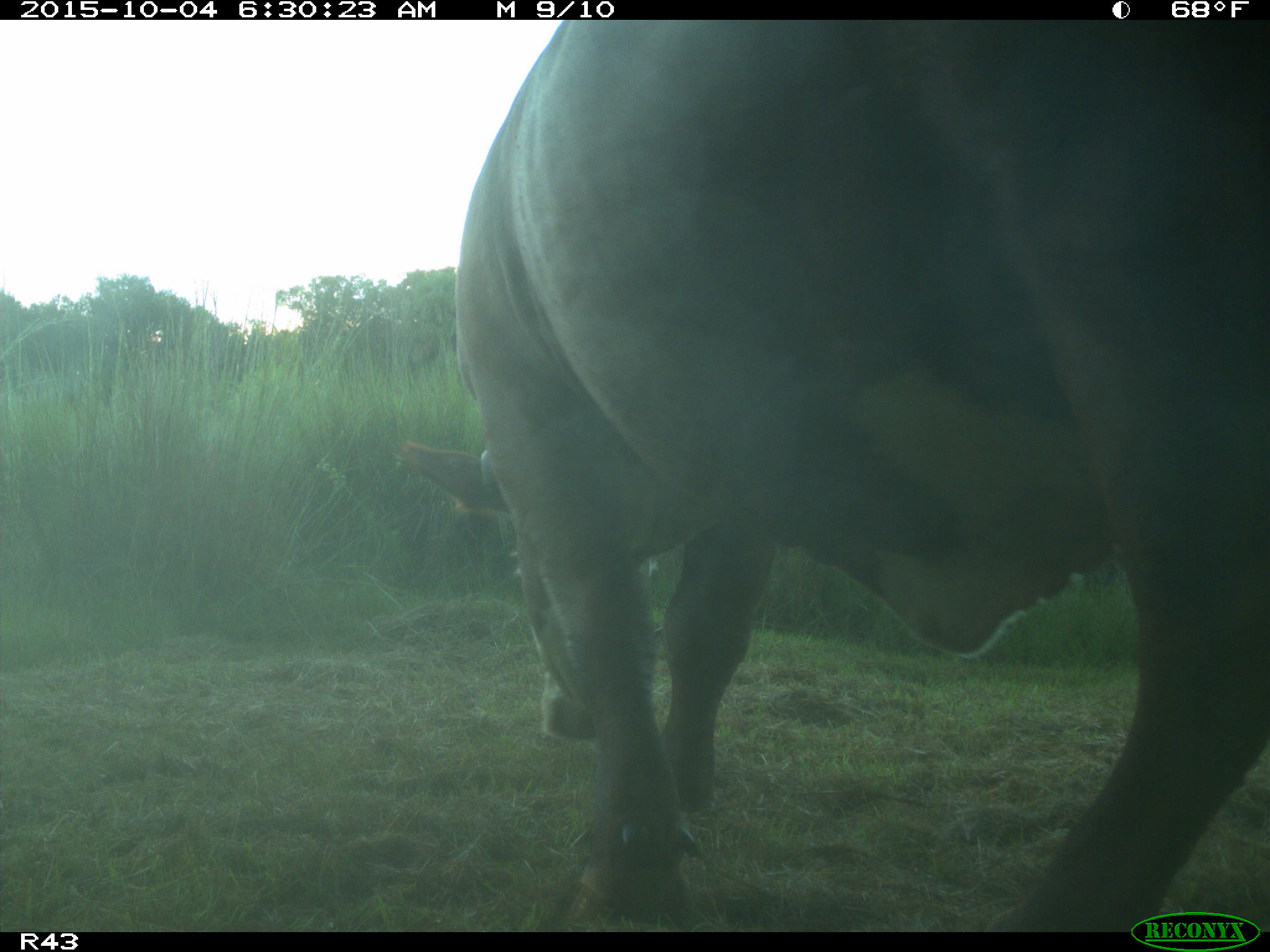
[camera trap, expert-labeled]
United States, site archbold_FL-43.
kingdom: Animalia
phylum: Chordata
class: Mammalia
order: Artiodactyla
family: Bovidae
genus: Bos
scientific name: Bos taurus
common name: domestic cow